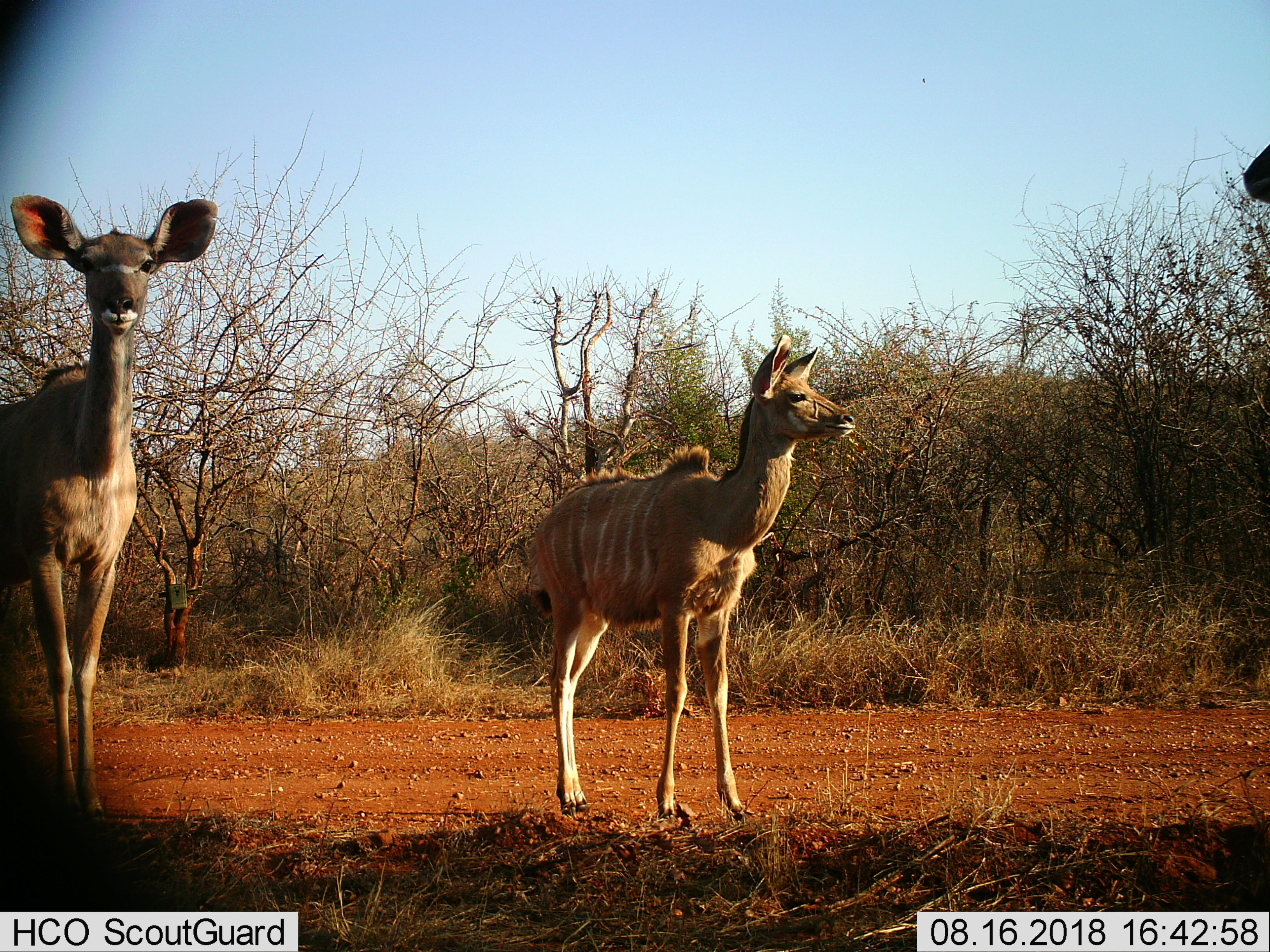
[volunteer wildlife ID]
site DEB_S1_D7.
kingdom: Animalia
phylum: Chordata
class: Mammalia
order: Artiodactyla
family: Bovidae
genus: Tragelaphus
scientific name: Tragelaphus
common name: kudu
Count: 3.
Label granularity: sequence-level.